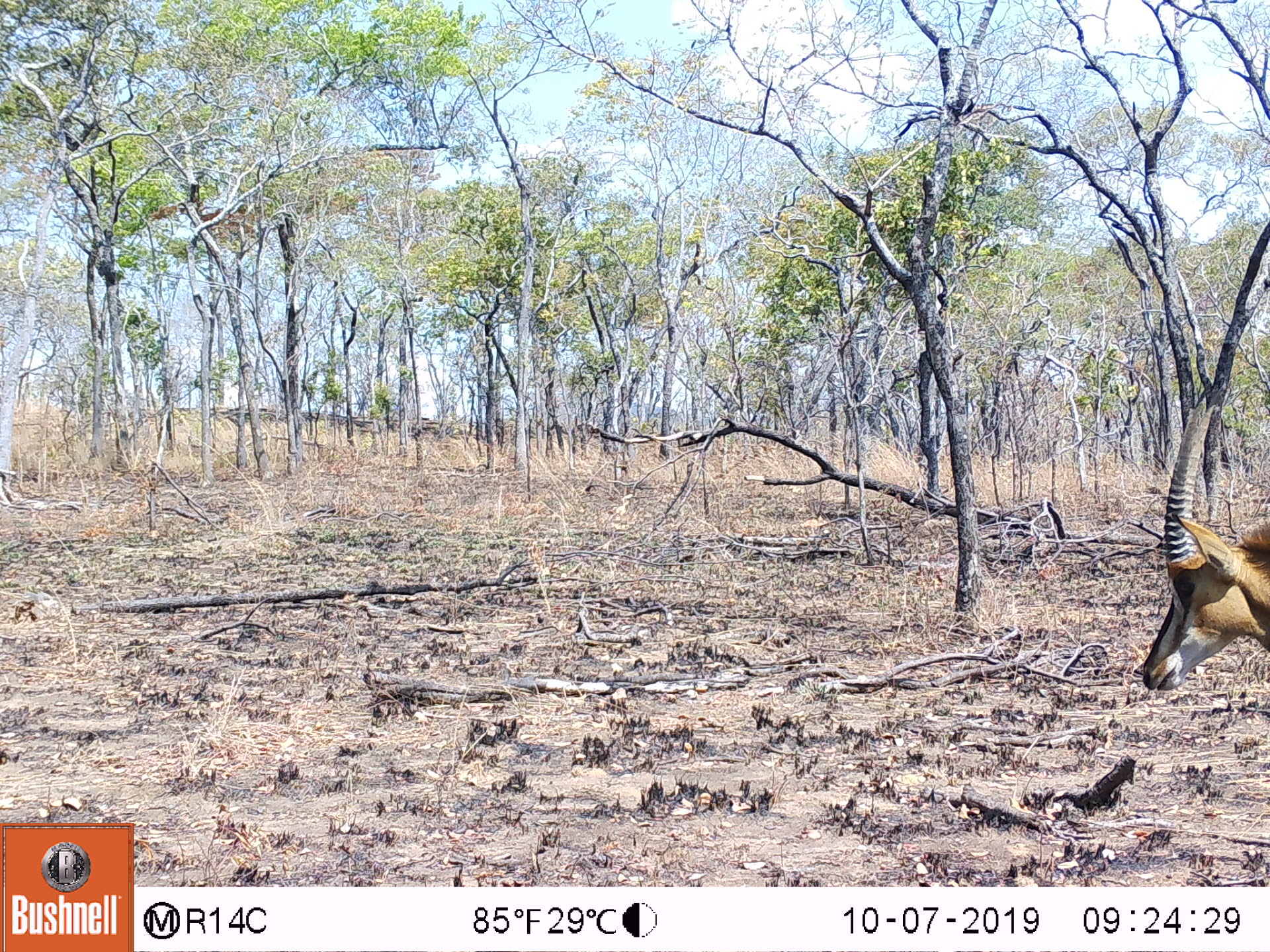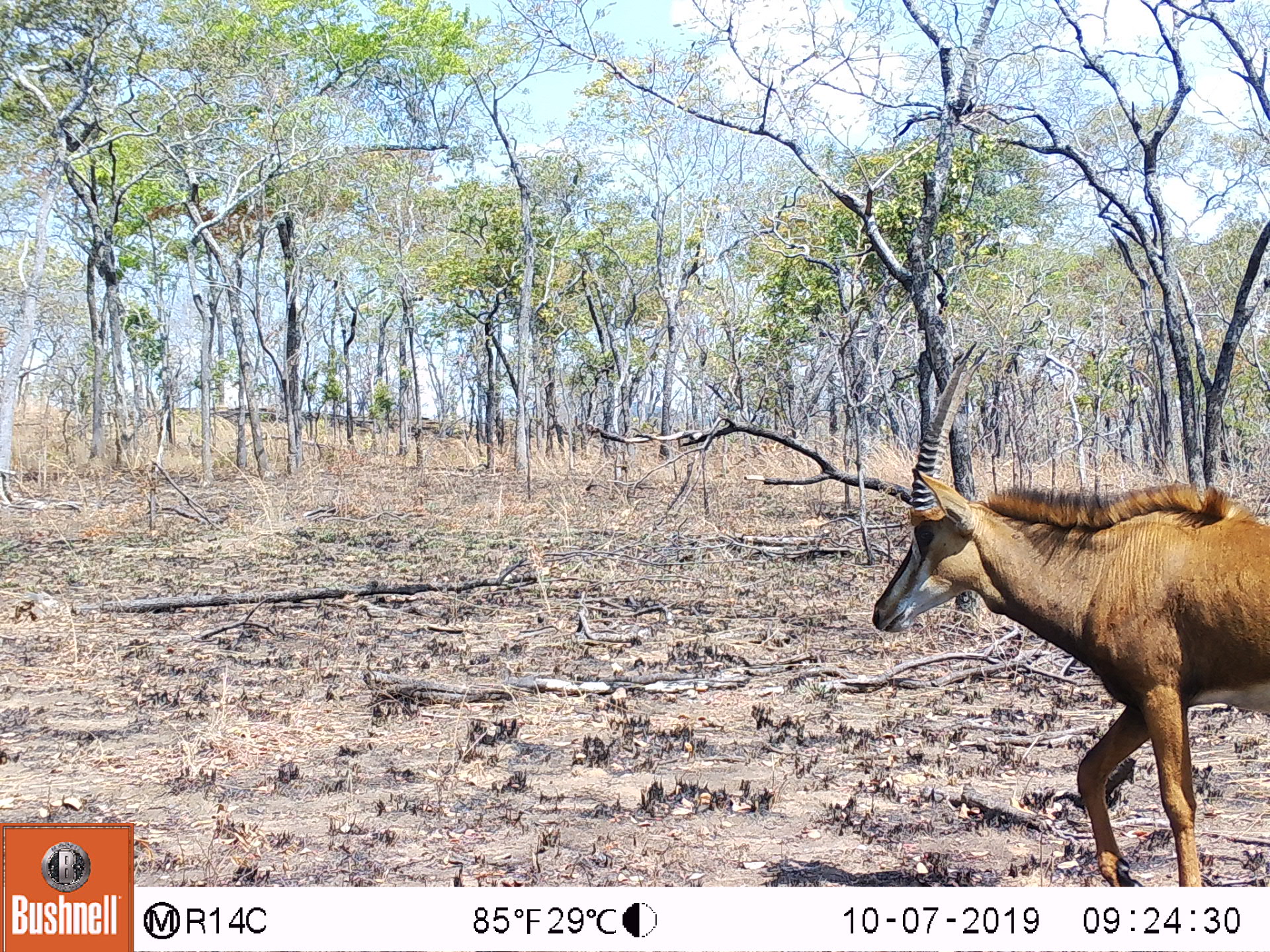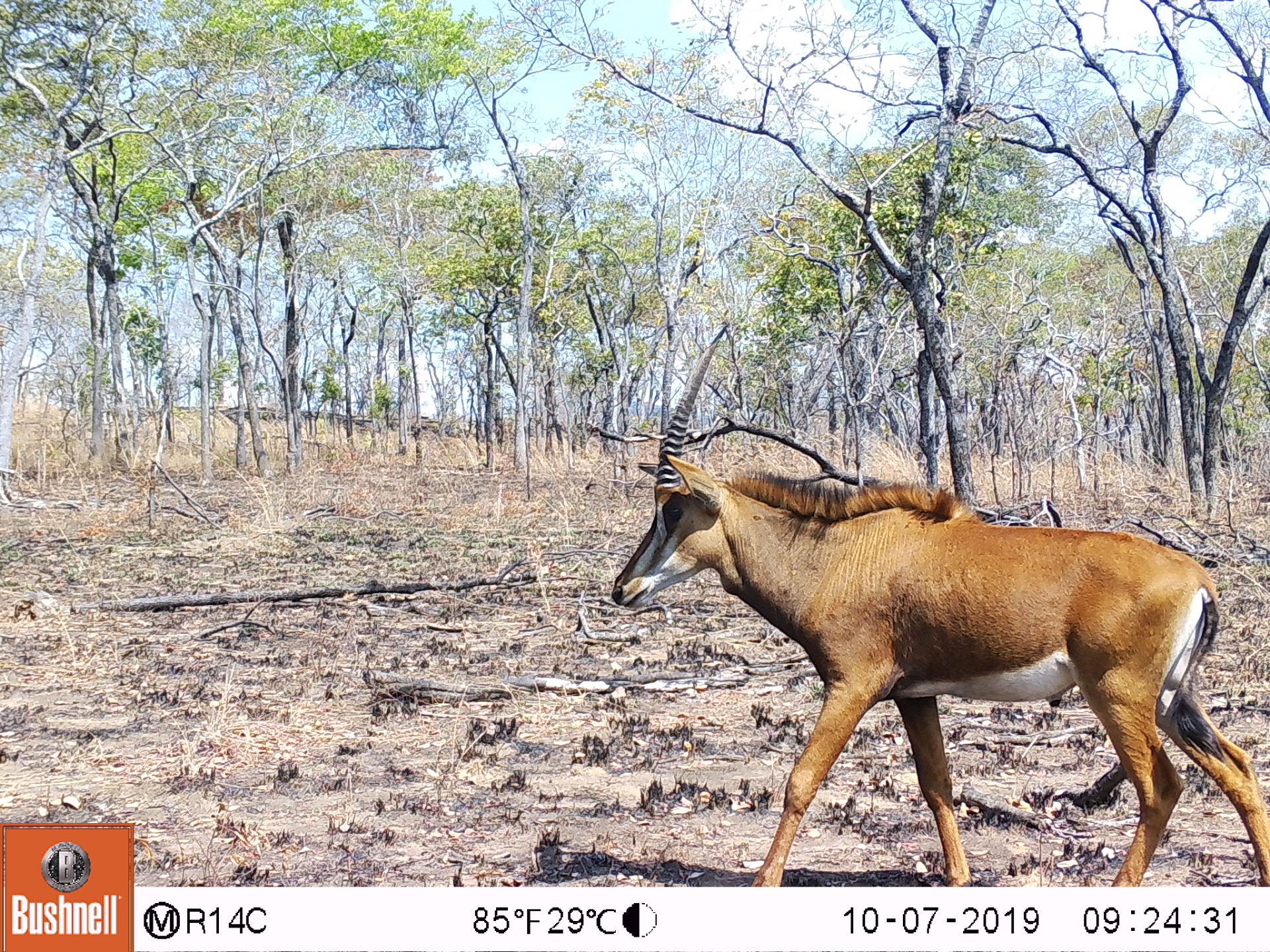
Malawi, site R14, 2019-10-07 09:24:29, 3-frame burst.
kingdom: Animalia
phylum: Chordata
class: Mammalia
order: Artiodactyla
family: Bovidae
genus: Hippotragus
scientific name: Hippotragus niger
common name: sable antelope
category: sable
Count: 1.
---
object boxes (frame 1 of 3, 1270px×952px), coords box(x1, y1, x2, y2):
sable: box(1133, 377, 1268, 695)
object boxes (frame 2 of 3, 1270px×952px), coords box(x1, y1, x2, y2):
sable: box(858, 335, 1266, 883)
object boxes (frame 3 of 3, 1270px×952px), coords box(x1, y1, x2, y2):
sable: box(605, 319, 1270, 882)